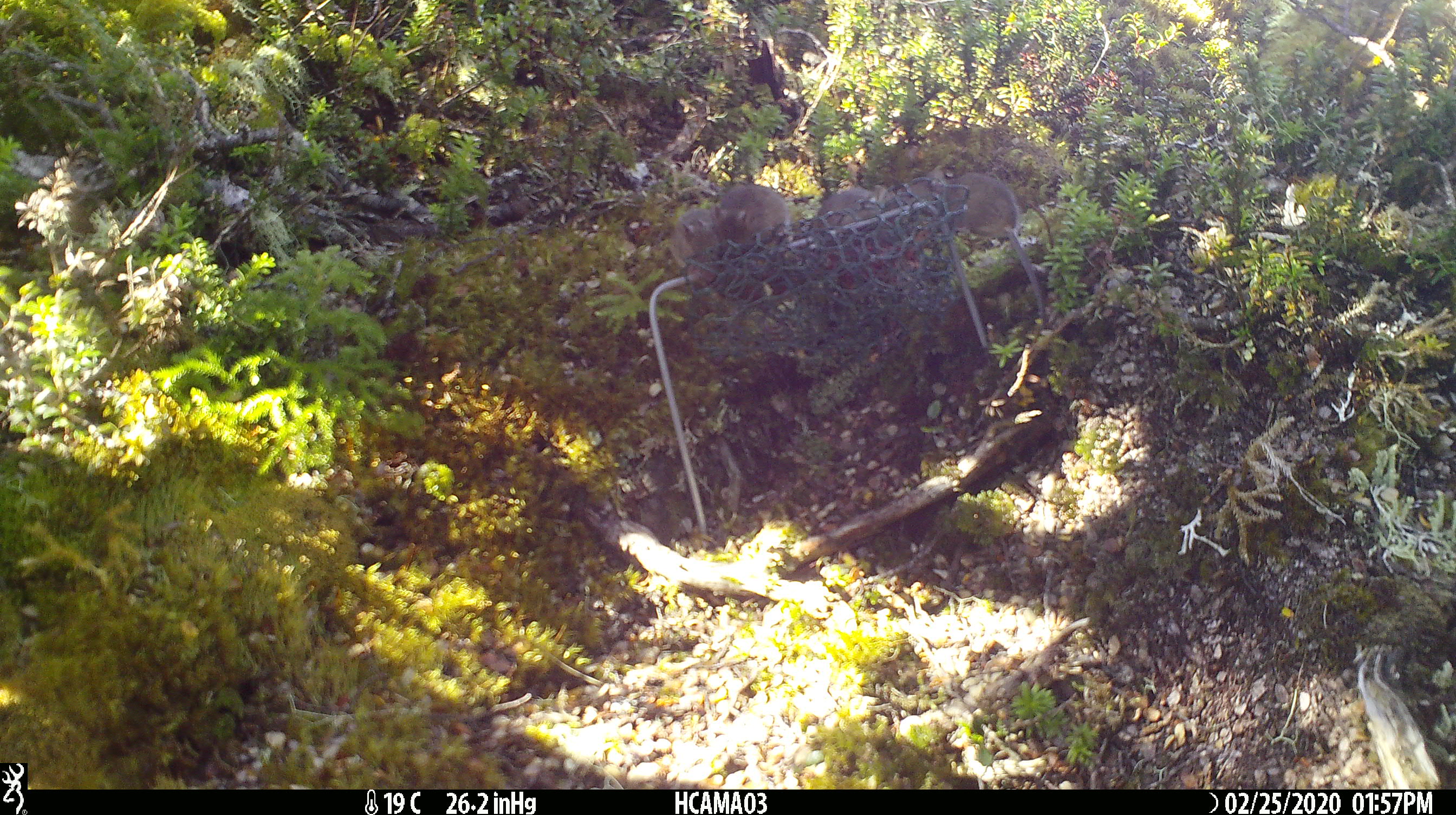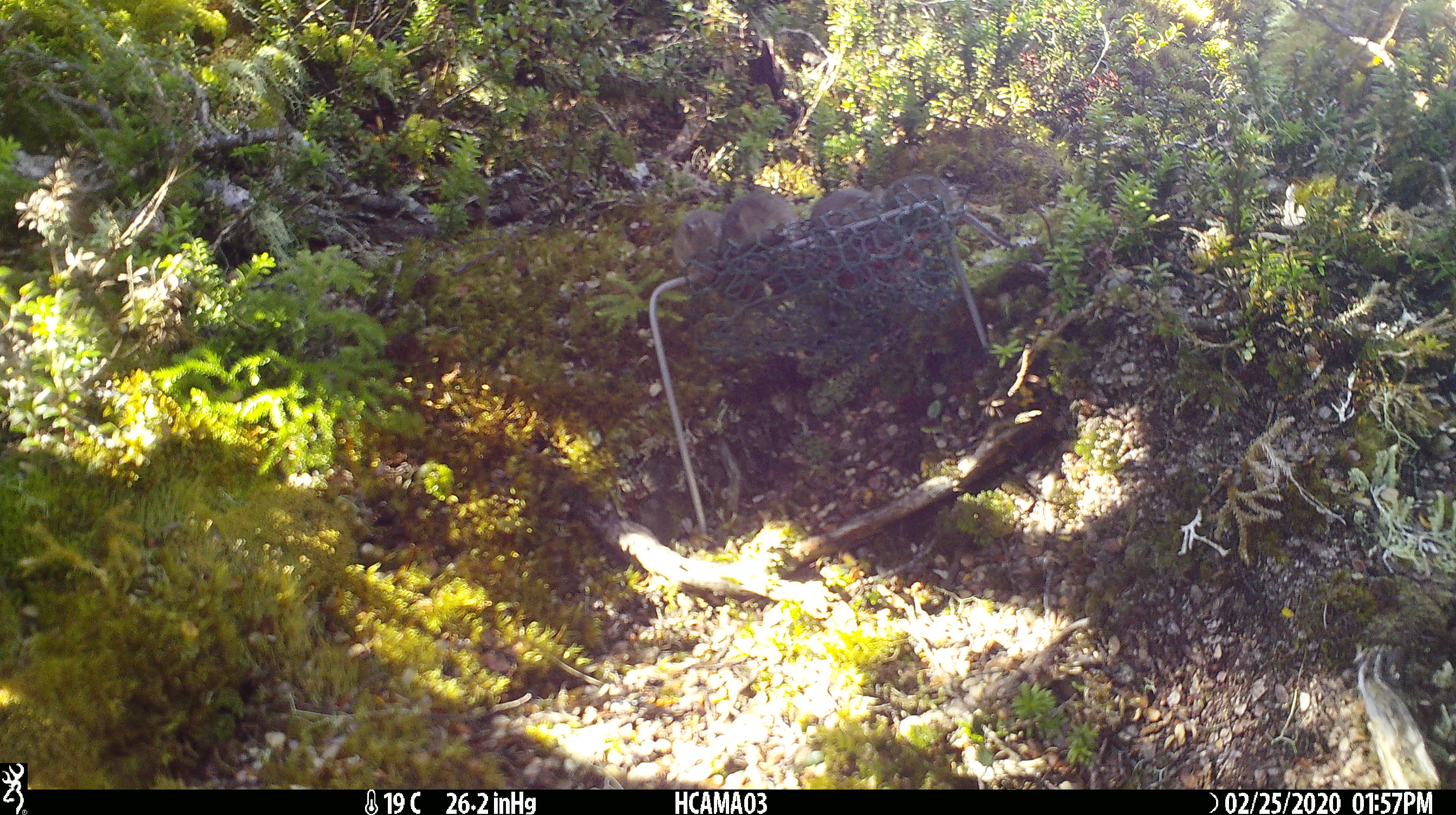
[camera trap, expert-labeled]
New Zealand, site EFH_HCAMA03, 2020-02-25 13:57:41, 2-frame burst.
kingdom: Animalia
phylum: Chordata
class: Mammalia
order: Rodentia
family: Muridae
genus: Mus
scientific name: Mus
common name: mouse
Mouse (Mus).